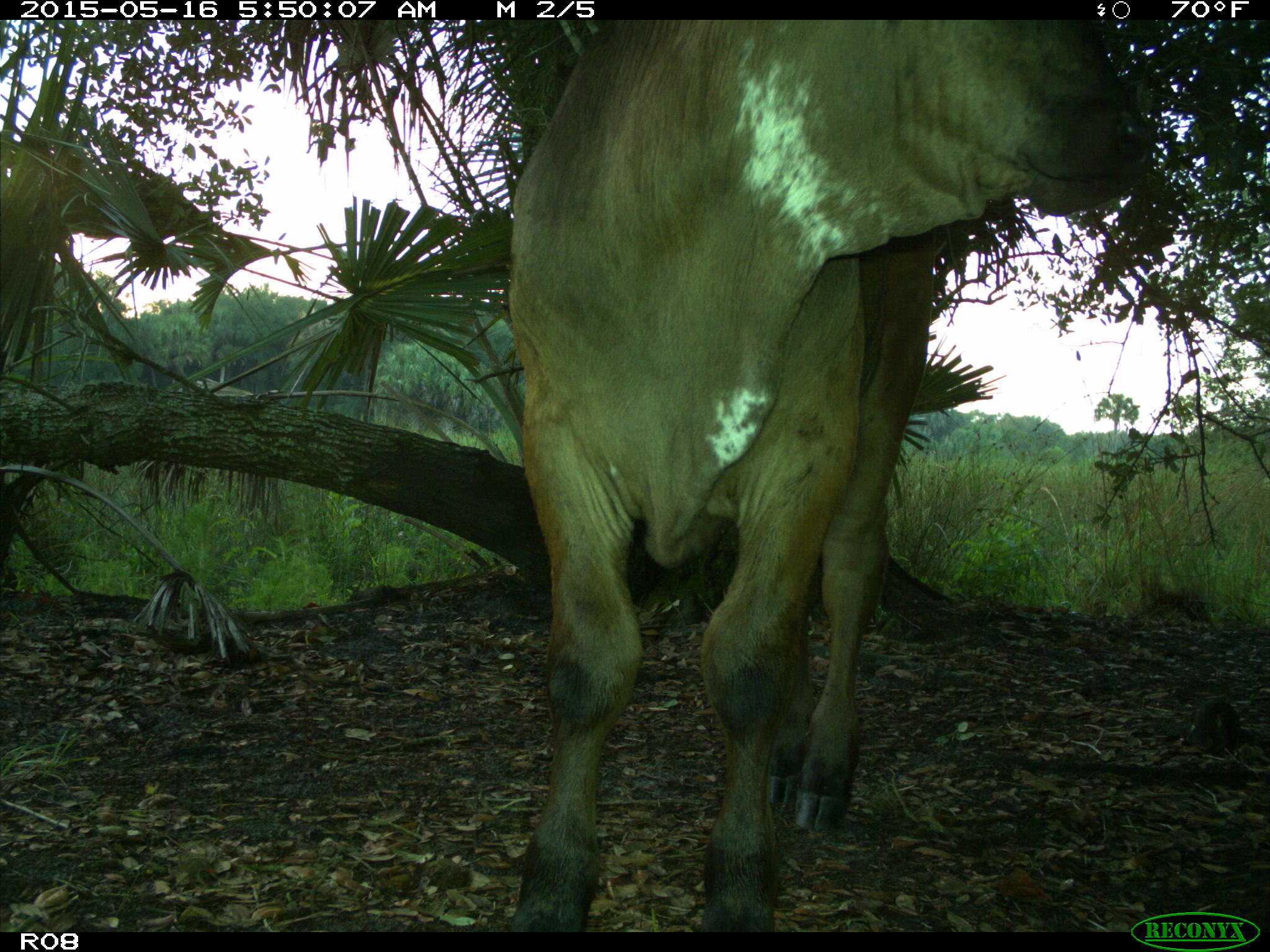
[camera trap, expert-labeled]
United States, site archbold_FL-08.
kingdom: Animalia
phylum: Chordata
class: Mammalia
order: Artiodactyla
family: Bovidae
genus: Bos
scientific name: Bos taurus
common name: domestic cow